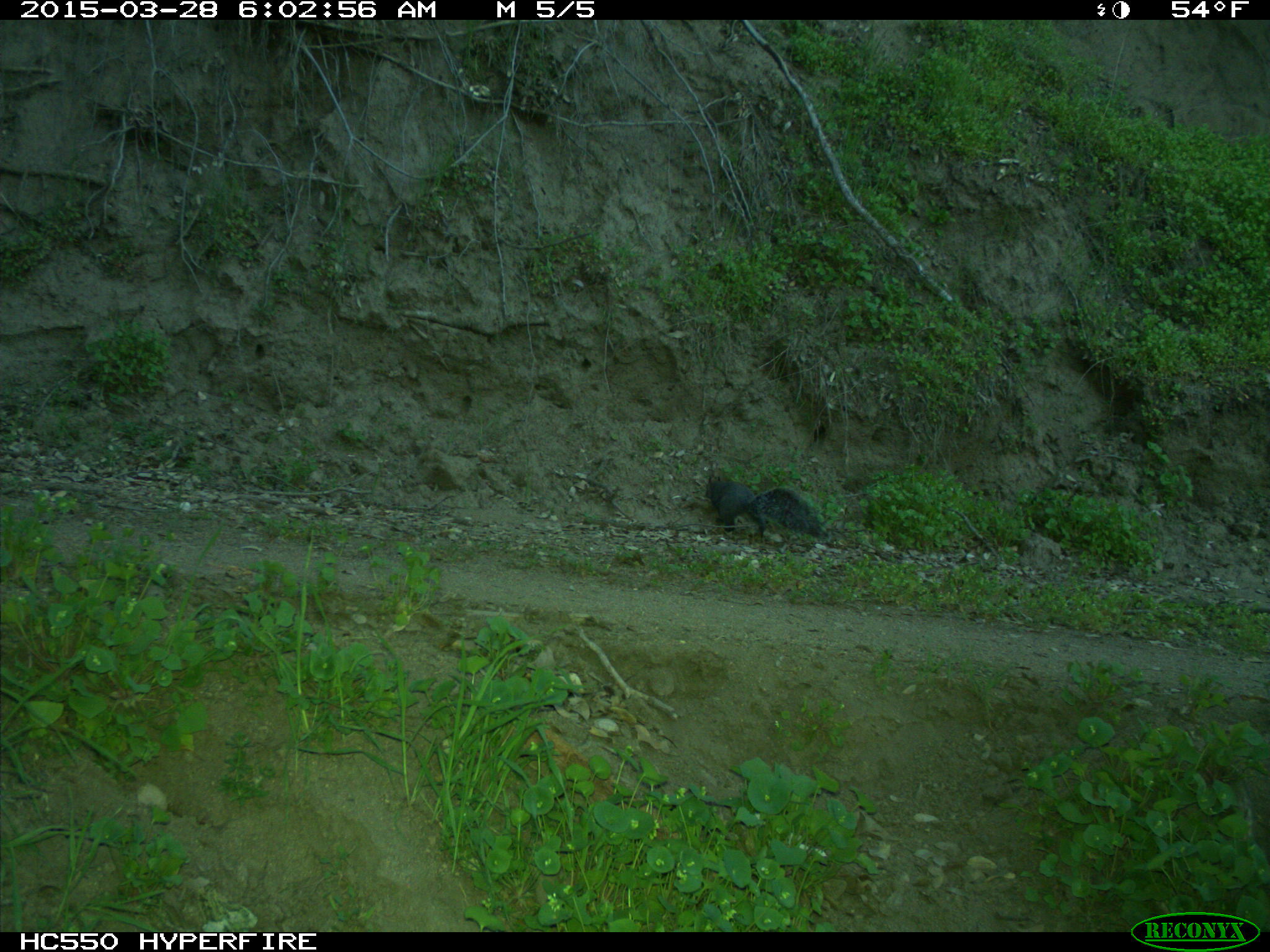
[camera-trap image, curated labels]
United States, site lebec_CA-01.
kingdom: Animalia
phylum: Chordata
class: Mammalia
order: Rodentia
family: Sciuridae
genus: Sciurus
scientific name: Sciurus carolinensis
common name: eastern gray squirrel